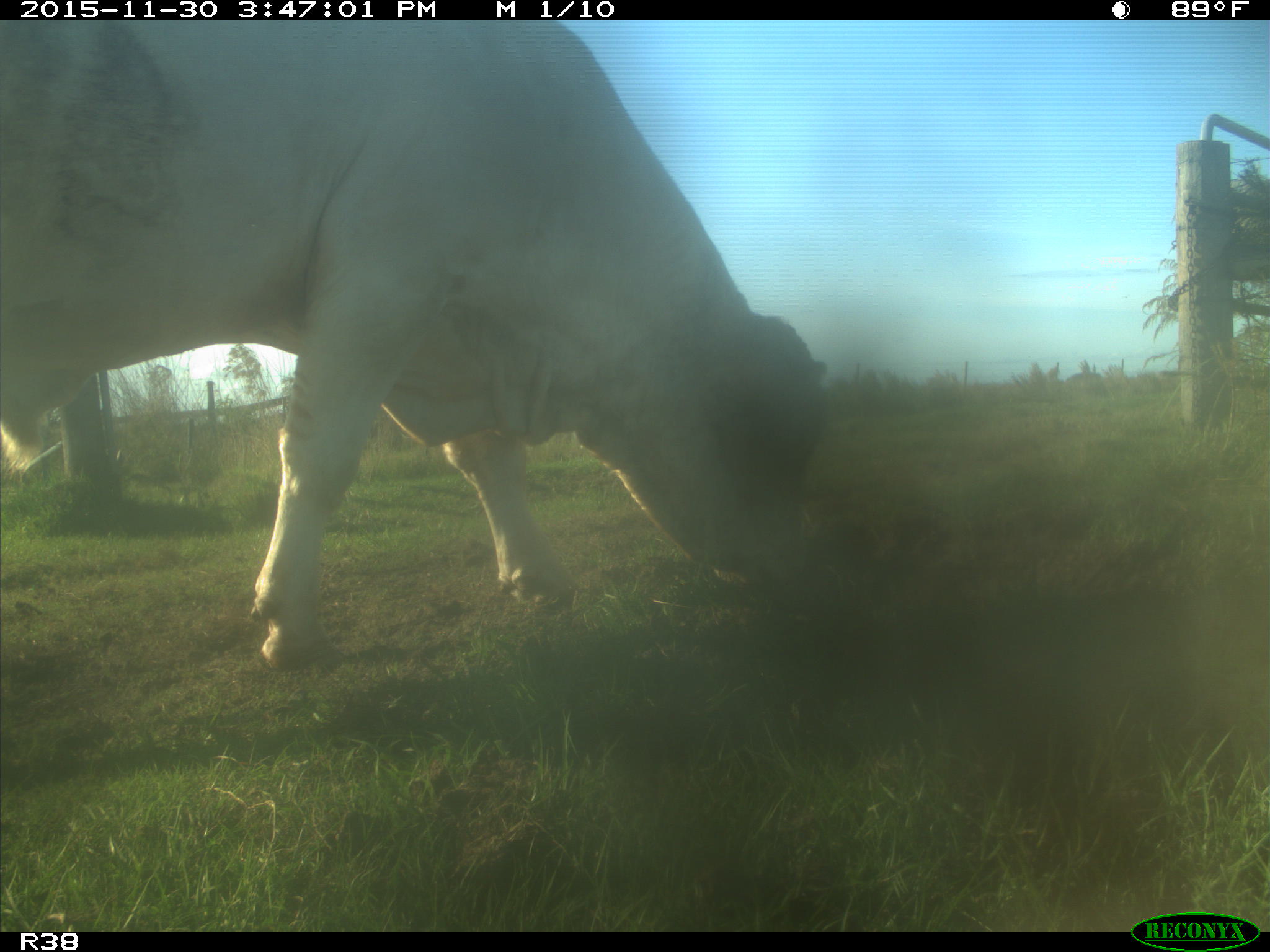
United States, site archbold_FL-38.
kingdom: Animalia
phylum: Chordata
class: Mammalia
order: Artiodactyla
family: Bovidae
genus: Bos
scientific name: Bos taurus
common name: domestic cow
Bos taurus (domestic cow).